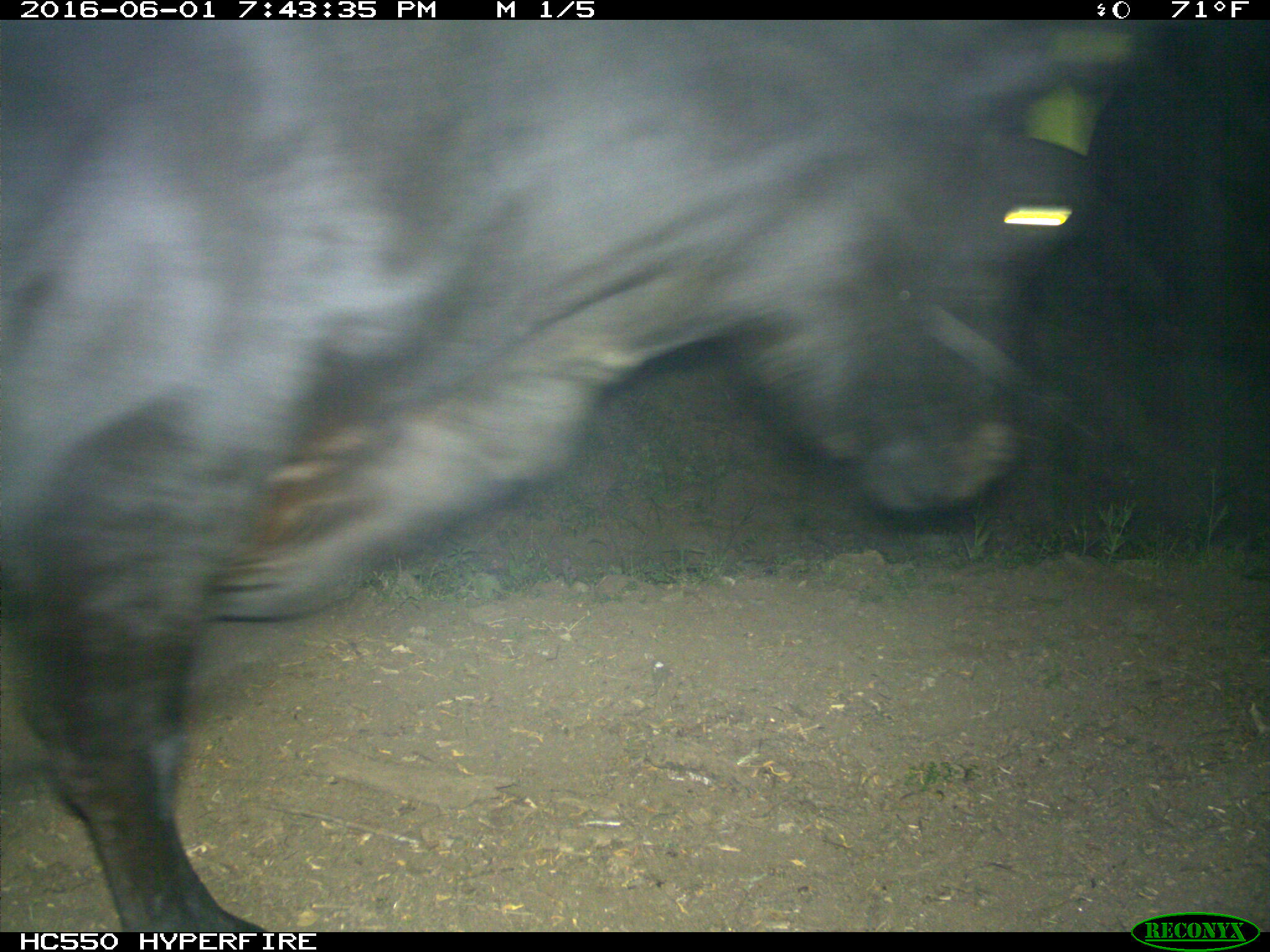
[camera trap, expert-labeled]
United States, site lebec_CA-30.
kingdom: Animalia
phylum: Chordata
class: Mammalia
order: Artiodactyla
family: Bovidae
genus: Bos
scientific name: Bos taurus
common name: domestic cow